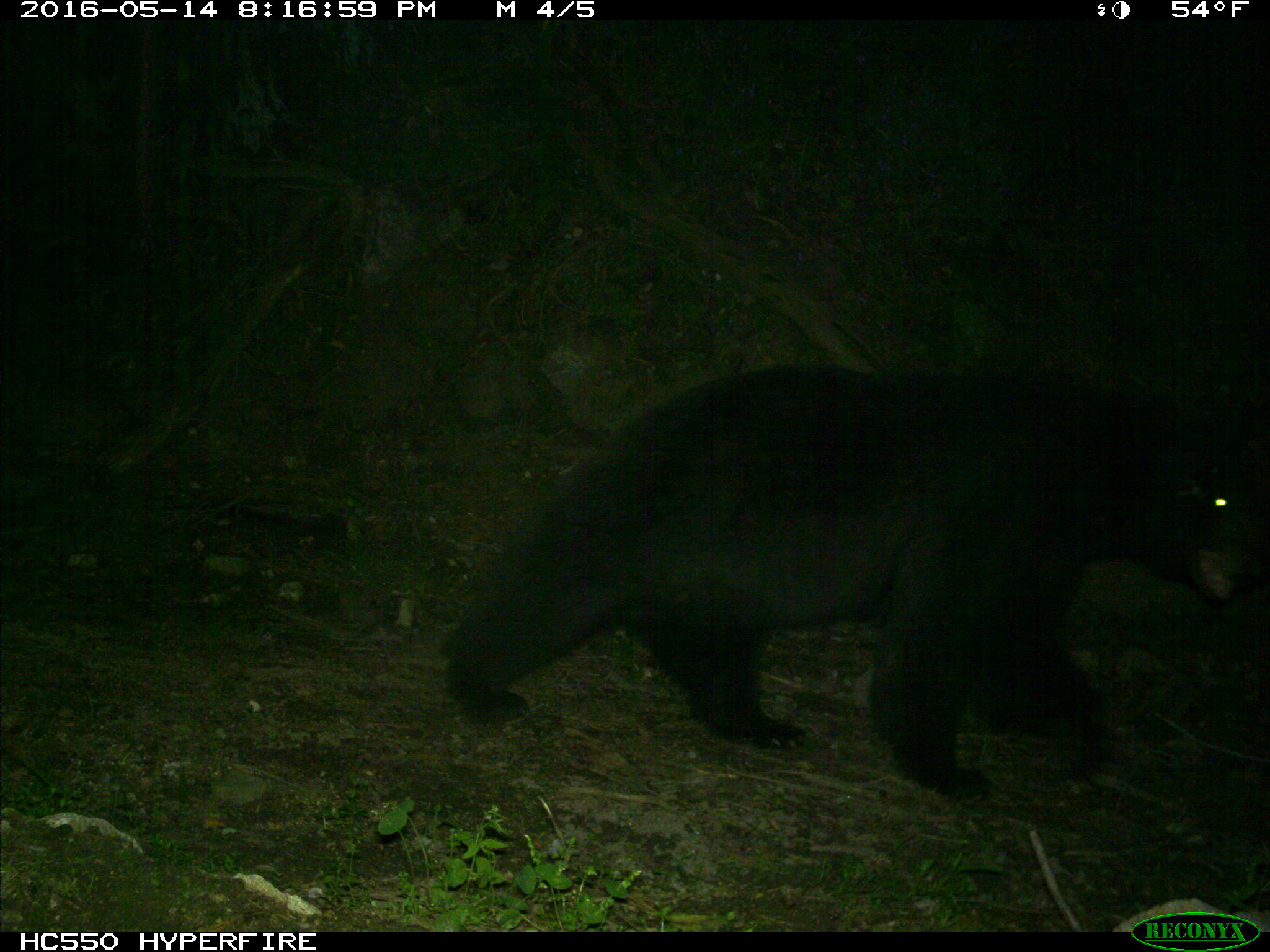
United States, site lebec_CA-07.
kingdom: Animalia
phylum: Chordata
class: Mammalia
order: Carnivora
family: Ursidae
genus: Ursus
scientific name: Ursus americanus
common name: american black bear